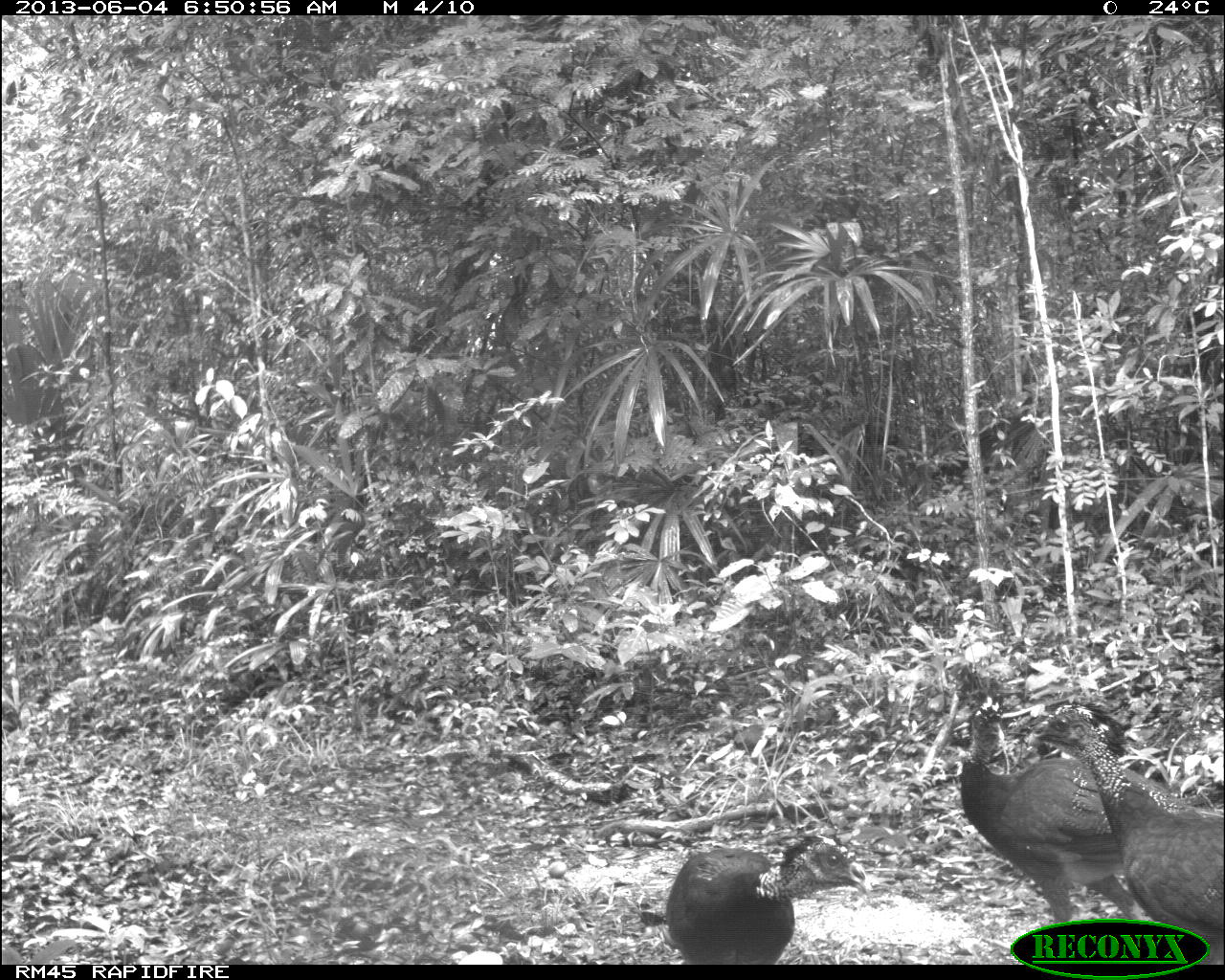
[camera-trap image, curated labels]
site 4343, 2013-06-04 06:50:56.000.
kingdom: Animalia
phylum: Chordata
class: Aves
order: Galliformes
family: Cracidae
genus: Crax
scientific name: Crax rubra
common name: great curassow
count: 4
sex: female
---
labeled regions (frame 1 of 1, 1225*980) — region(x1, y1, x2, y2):
crax rubra: region(944, 668, 1208, 965); region(1022, 703, 1221, 965); region(663, 826, 871, 965)